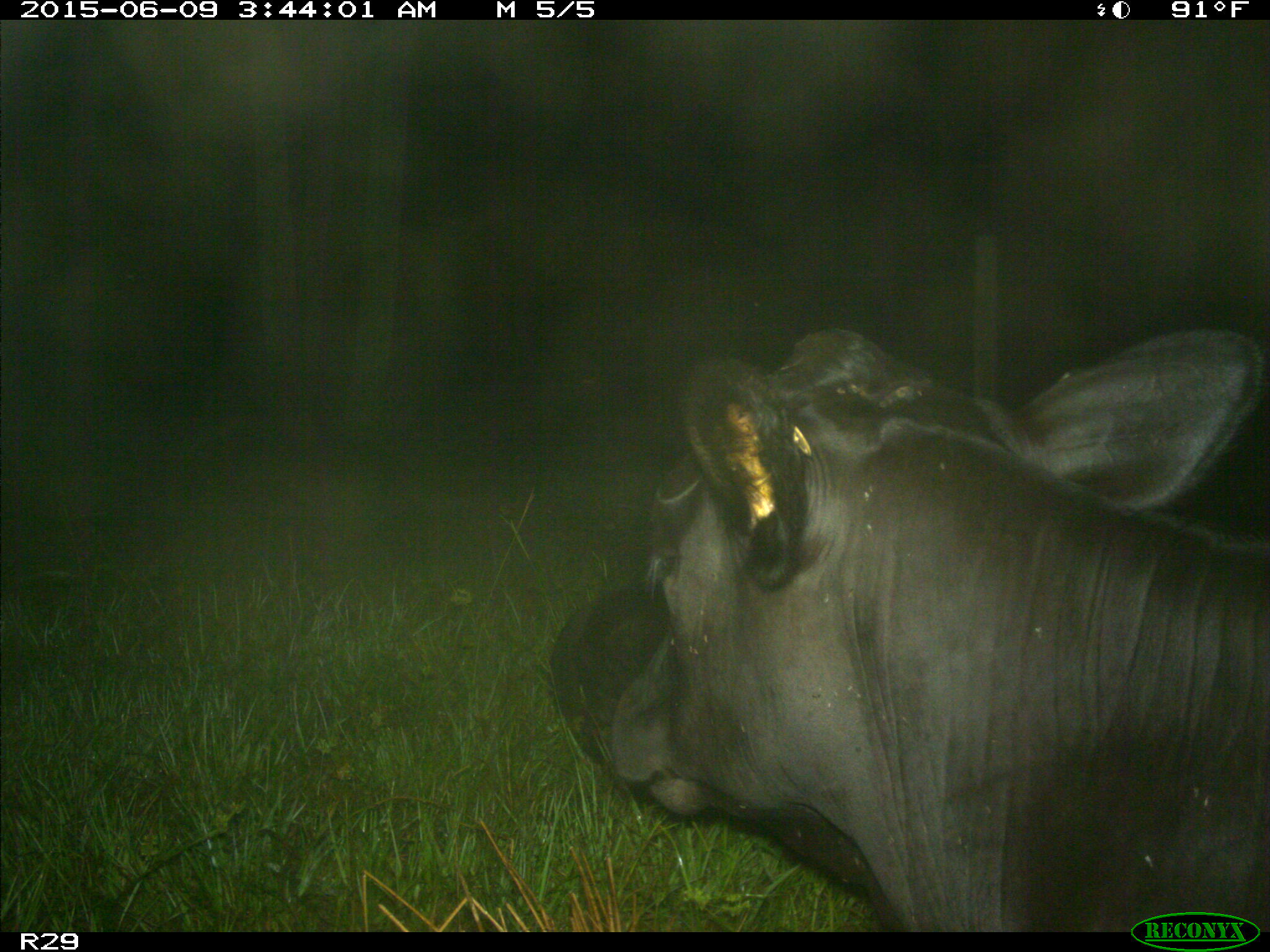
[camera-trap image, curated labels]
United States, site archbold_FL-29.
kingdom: Animalia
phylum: Chordata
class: Mammalia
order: Artiodactyla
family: Bovidae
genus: Bos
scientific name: Bos taurus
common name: domestic cow